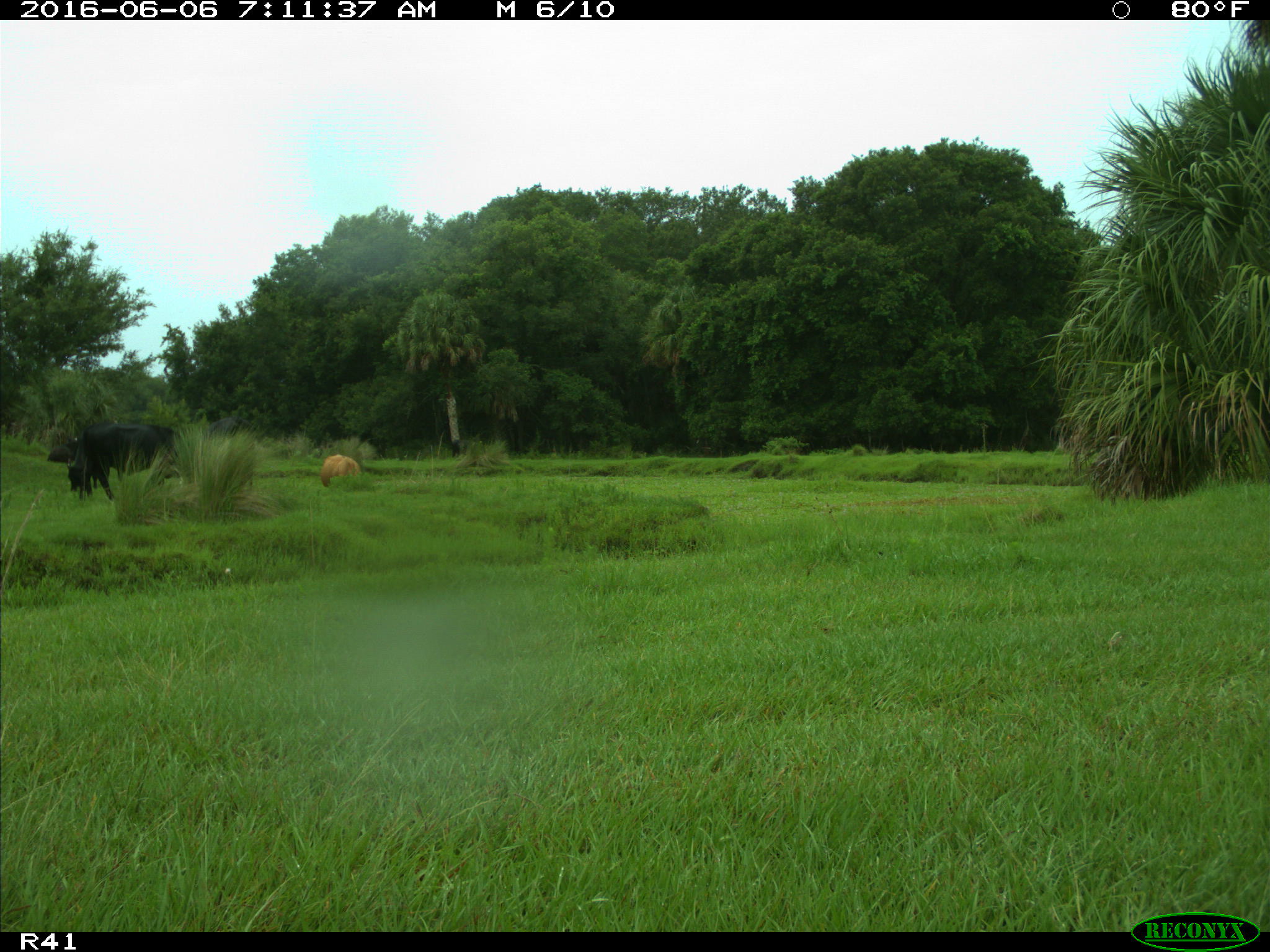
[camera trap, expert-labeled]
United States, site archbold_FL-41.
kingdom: Animalia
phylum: Chordata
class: Mammalia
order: Artiodactyla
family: Bovidae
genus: Bos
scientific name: Bos taurus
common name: domestic cow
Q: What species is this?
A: Bos taurus (domestic cow).